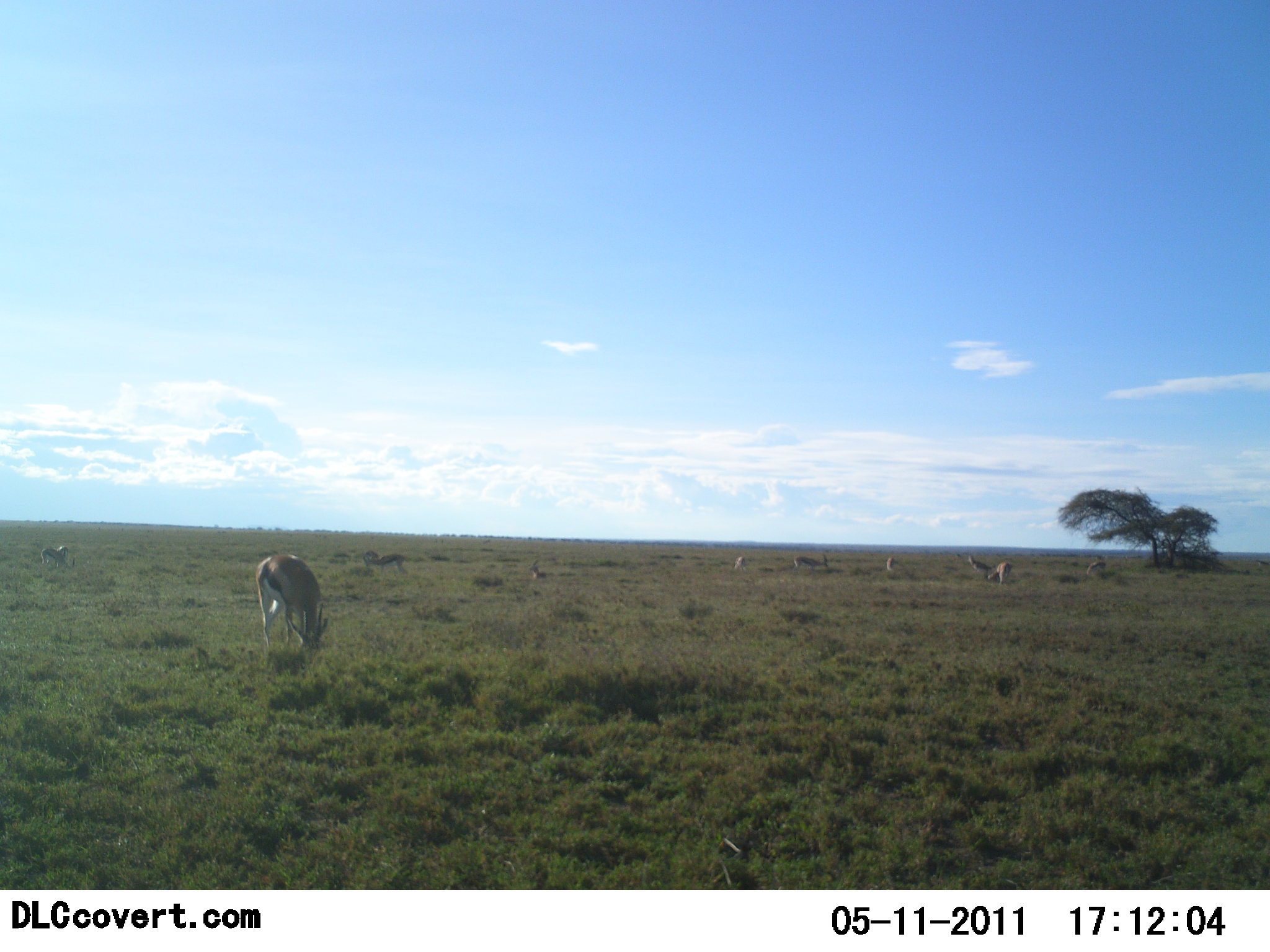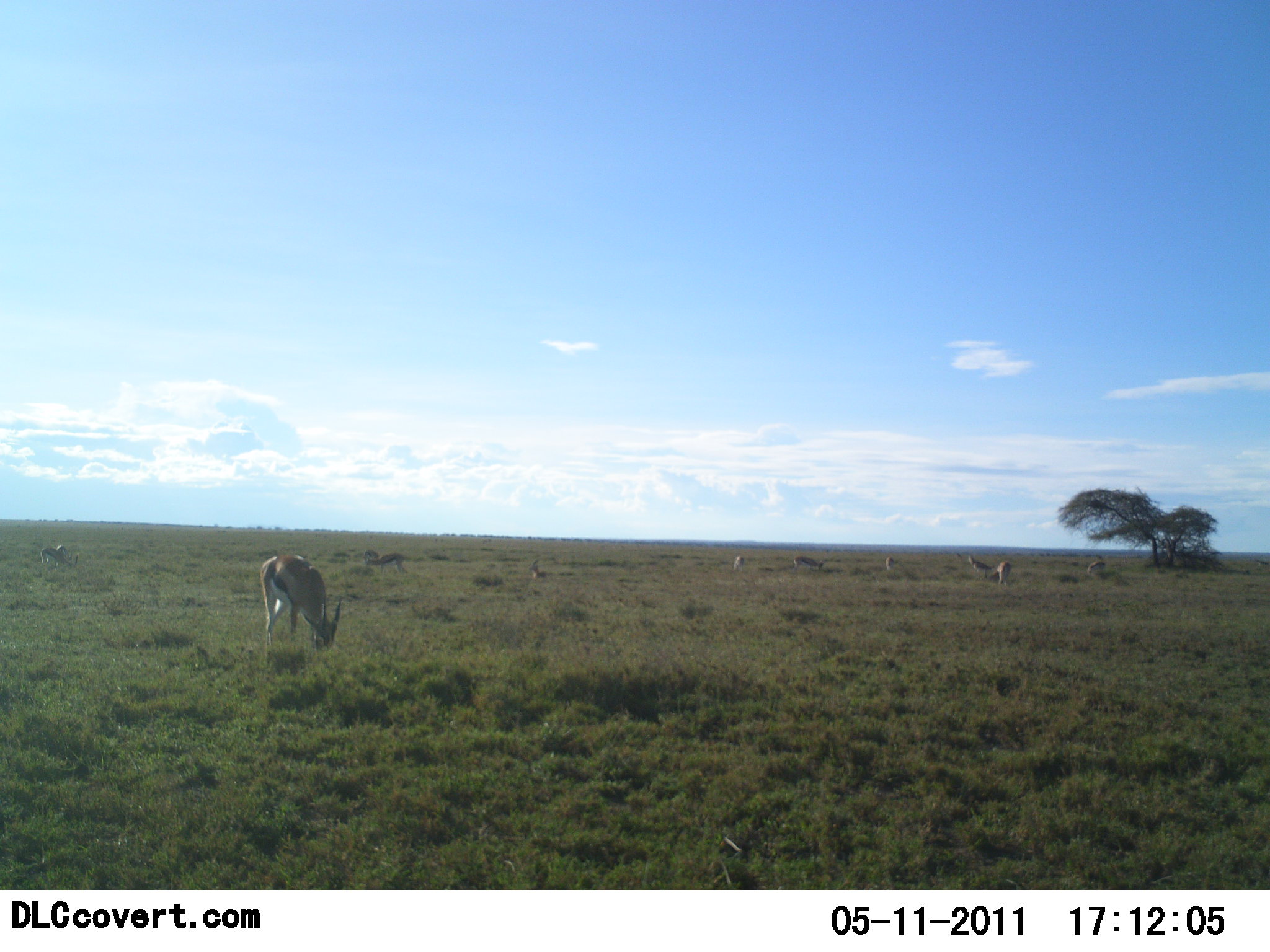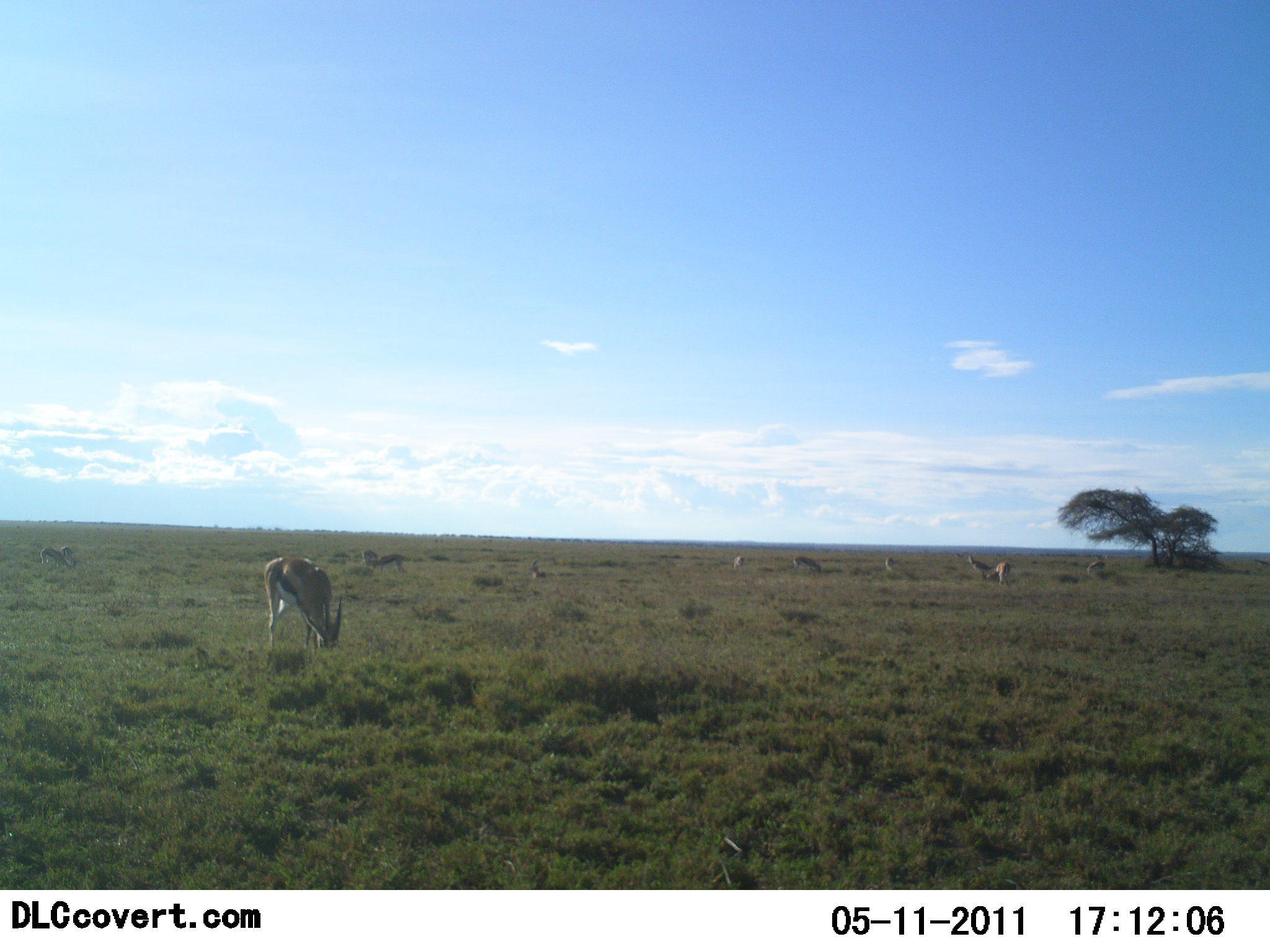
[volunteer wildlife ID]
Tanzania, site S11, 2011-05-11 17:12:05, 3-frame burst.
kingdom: Animalia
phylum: Chordata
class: Mammalia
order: Artiodactyla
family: Bovidae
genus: Eudorcas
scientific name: Eudorcas thomsonii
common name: thomson's gazelle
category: gazellethomsons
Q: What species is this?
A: Gazellethomsons (thomson's gazelle) (Eudorcas thomsonii).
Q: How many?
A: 8.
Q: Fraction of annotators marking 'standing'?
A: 42%.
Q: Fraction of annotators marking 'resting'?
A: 17%.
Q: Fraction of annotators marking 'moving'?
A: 0%.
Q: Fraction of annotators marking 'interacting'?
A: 0%.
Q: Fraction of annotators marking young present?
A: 0%.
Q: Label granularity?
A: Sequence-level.